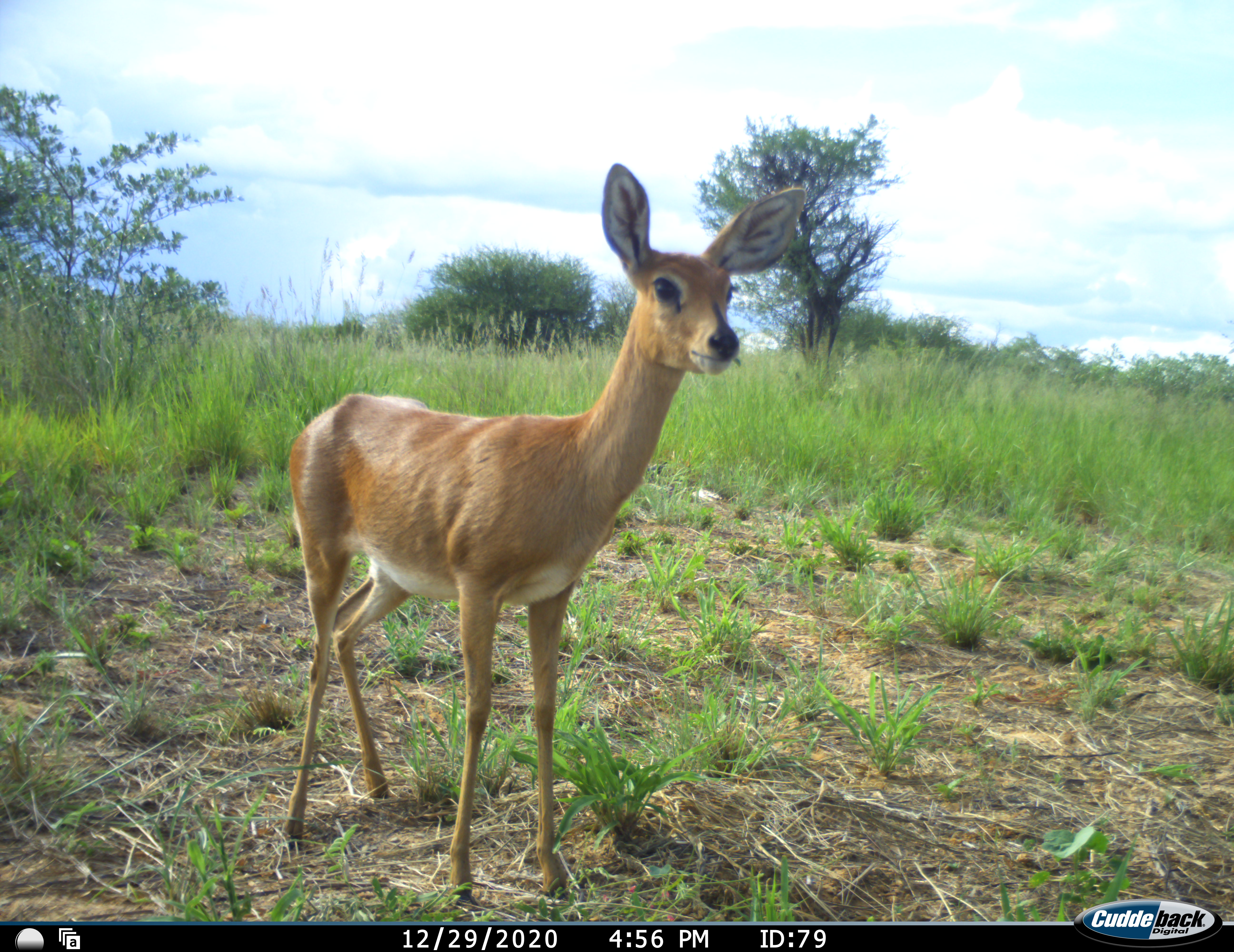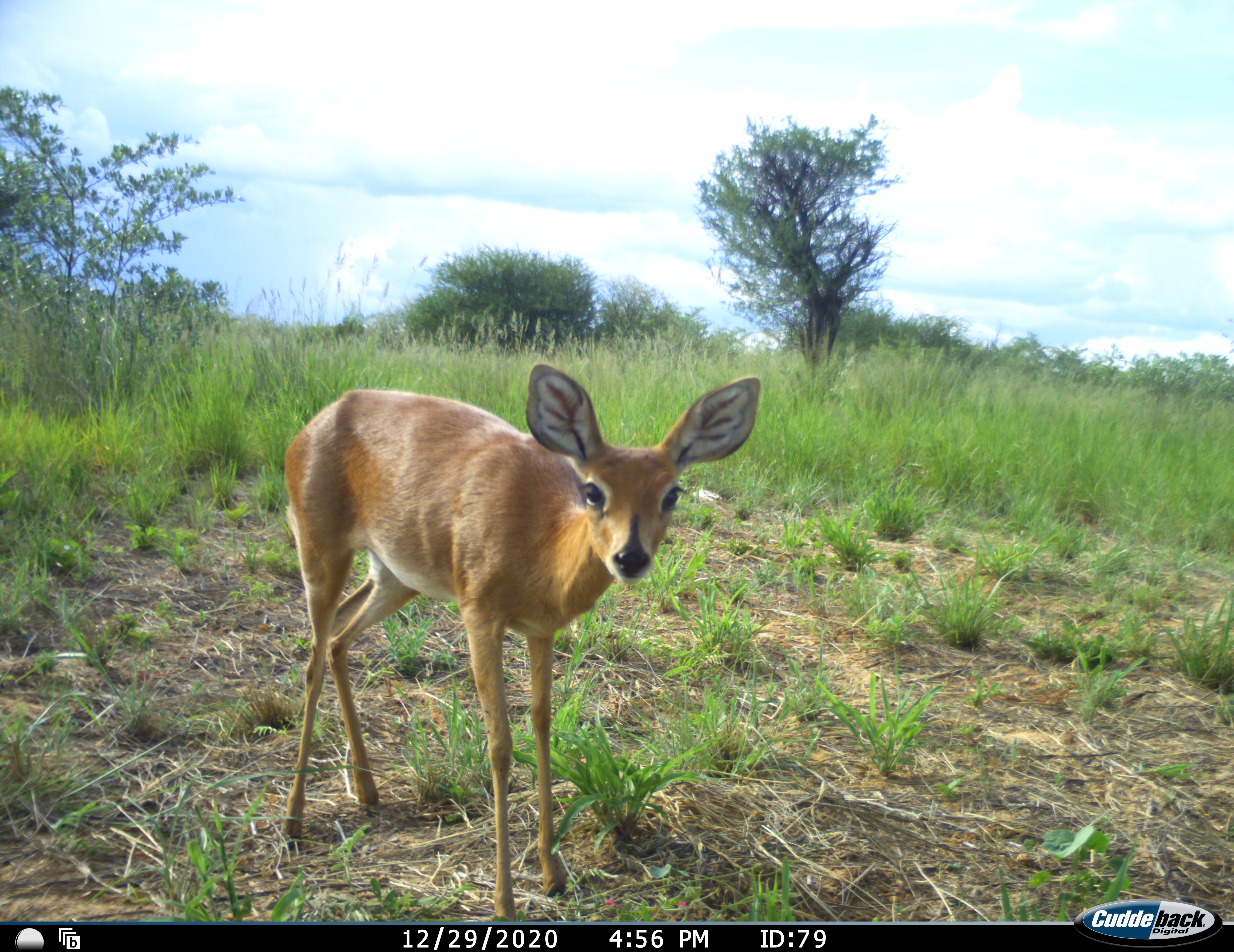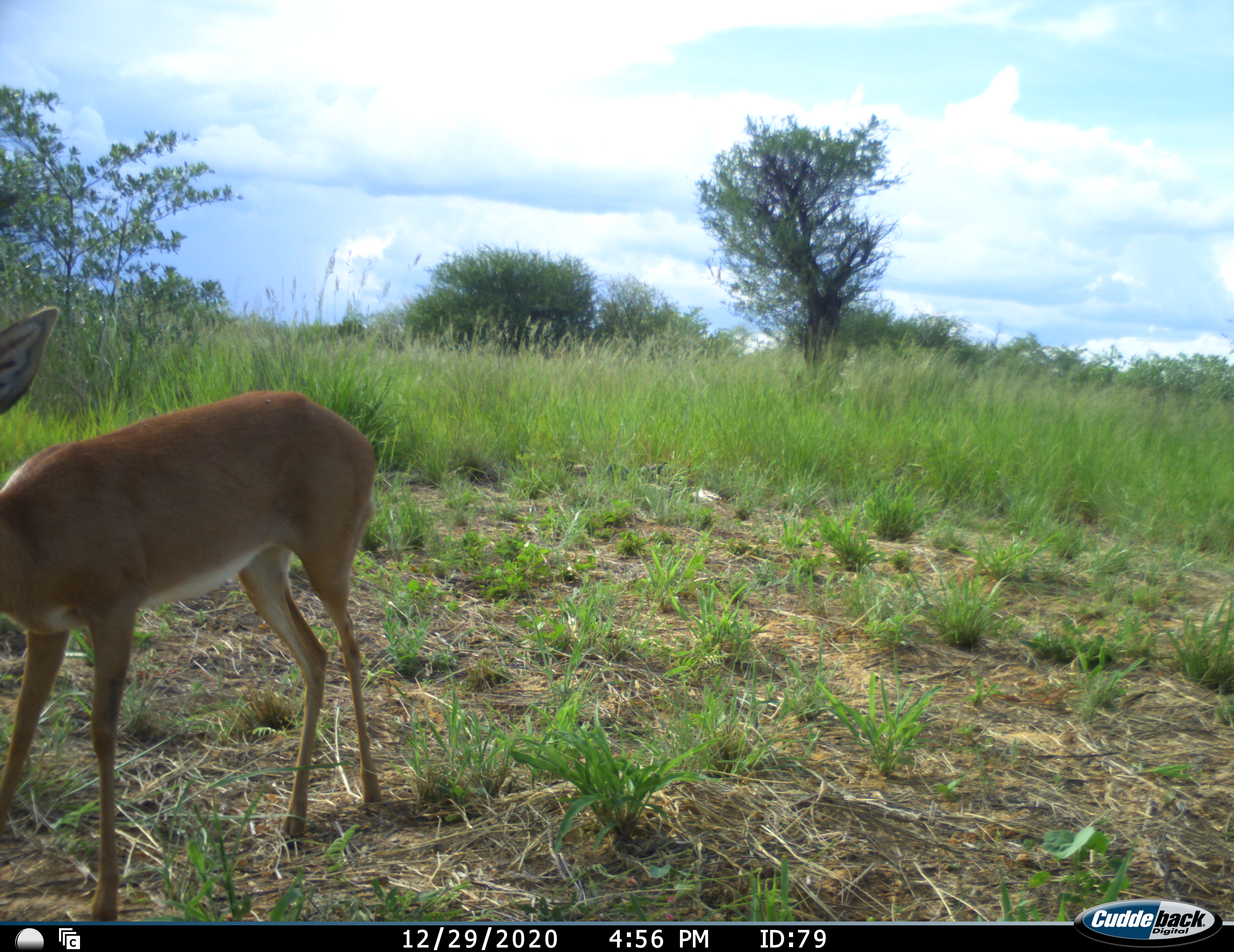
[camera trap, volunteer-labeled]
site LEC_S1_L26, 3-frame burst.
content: unidentified animal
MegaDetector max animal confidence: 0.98